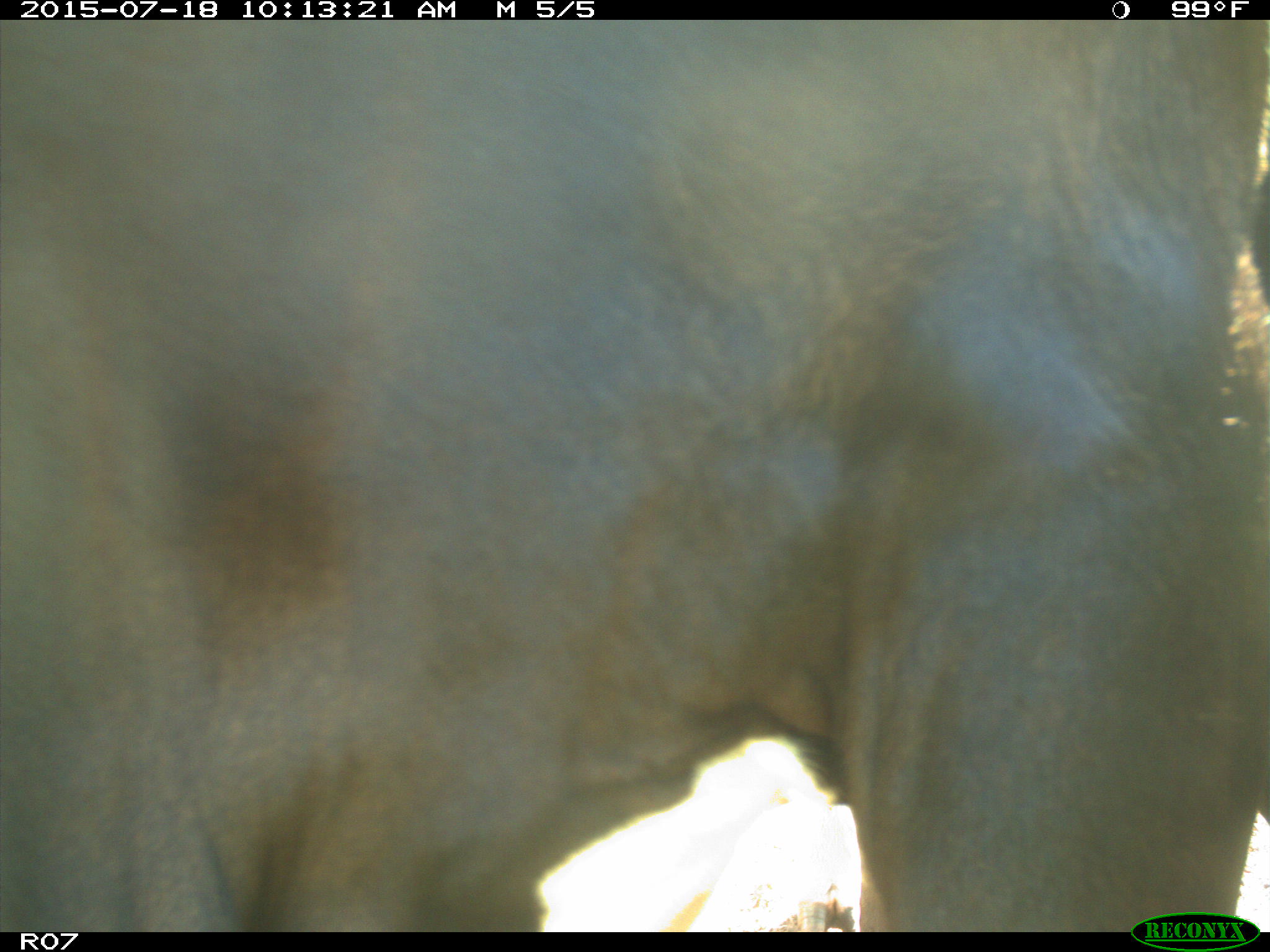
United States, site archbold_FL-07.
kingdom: Animalia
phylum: Chordata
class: Mammalia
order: Artiodactyla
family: Bovidae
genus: Bos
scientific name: Bos taurus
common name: domestic cow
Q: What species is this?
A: Bos taurus (domestic cow).